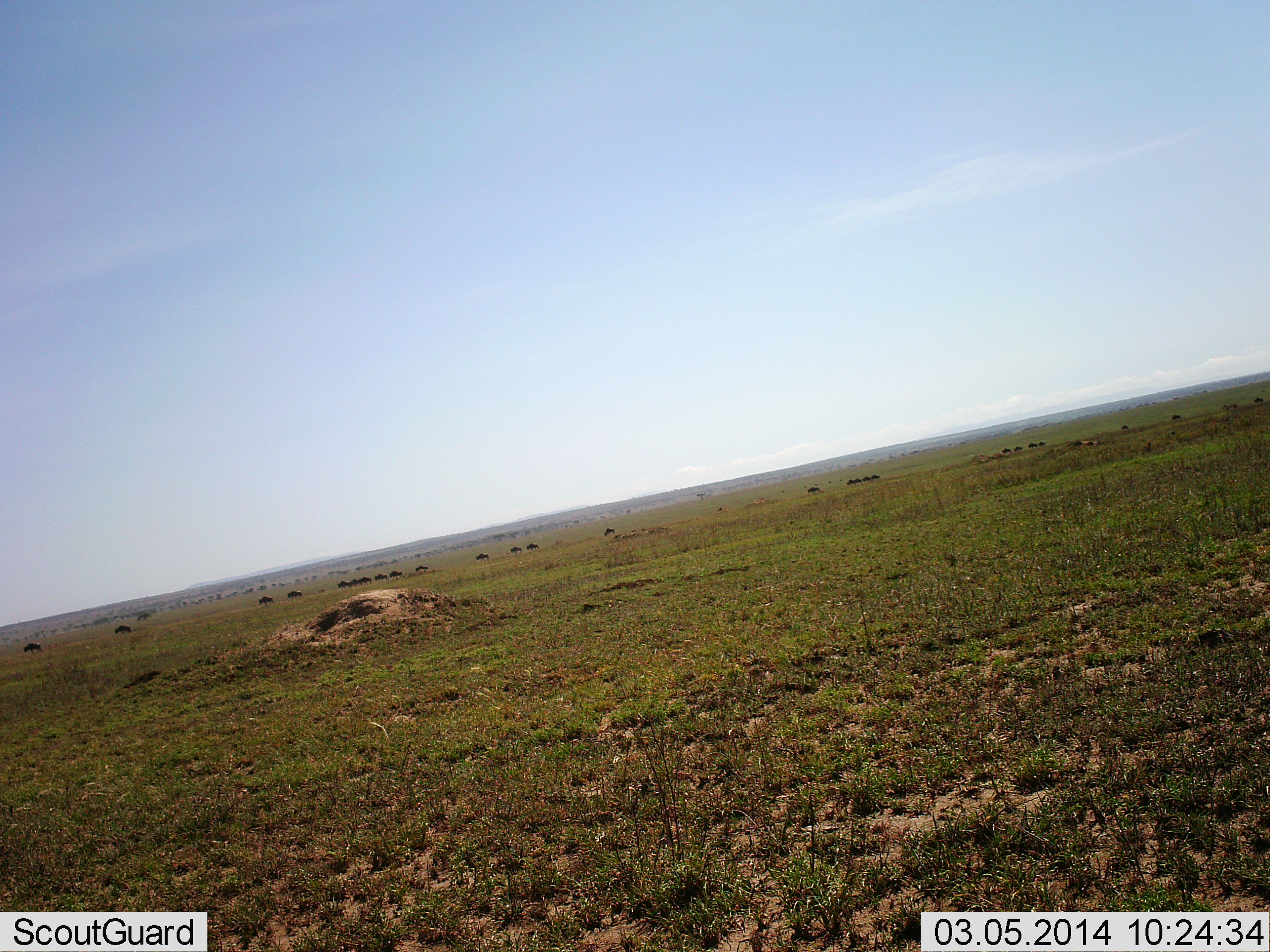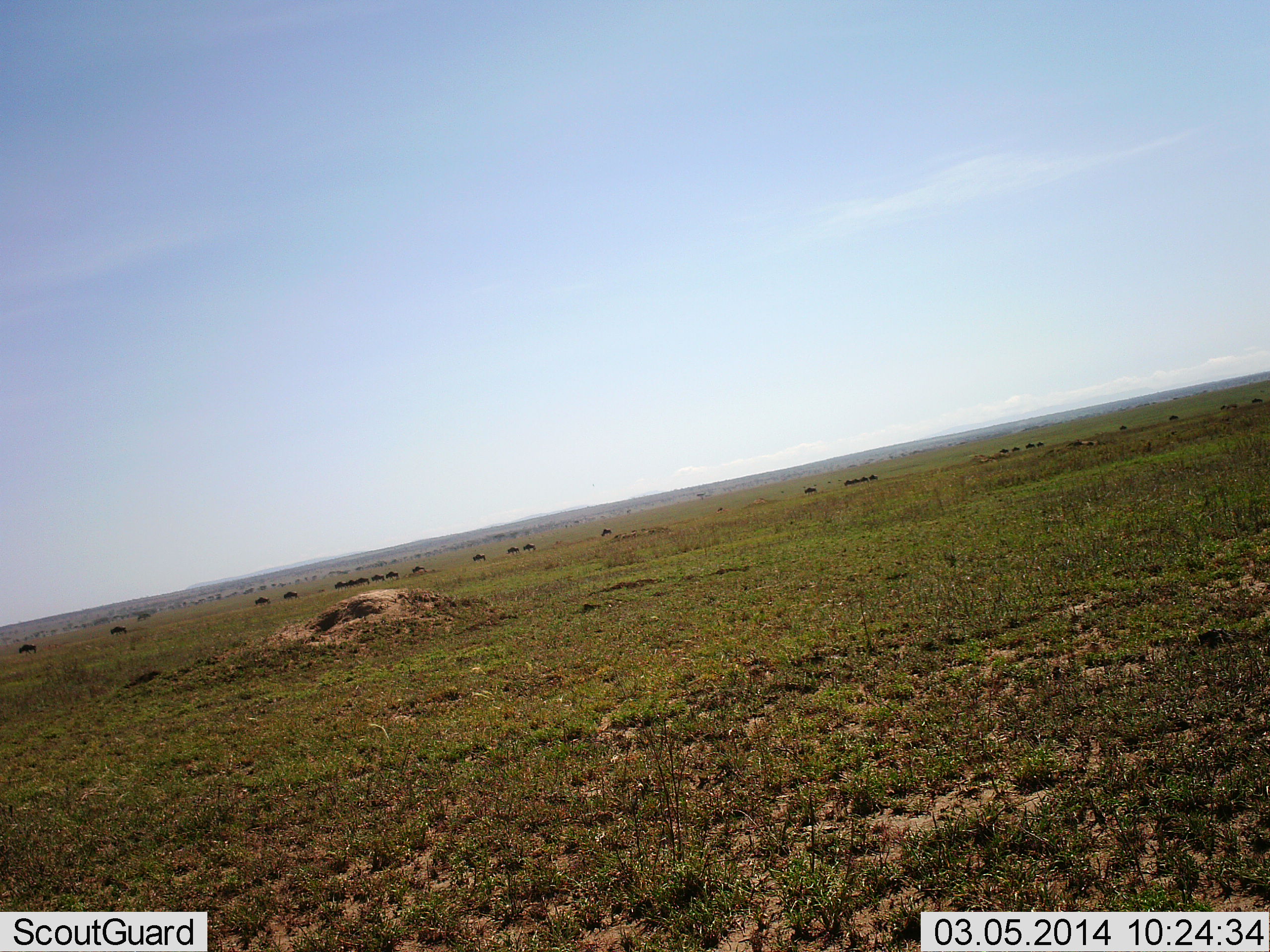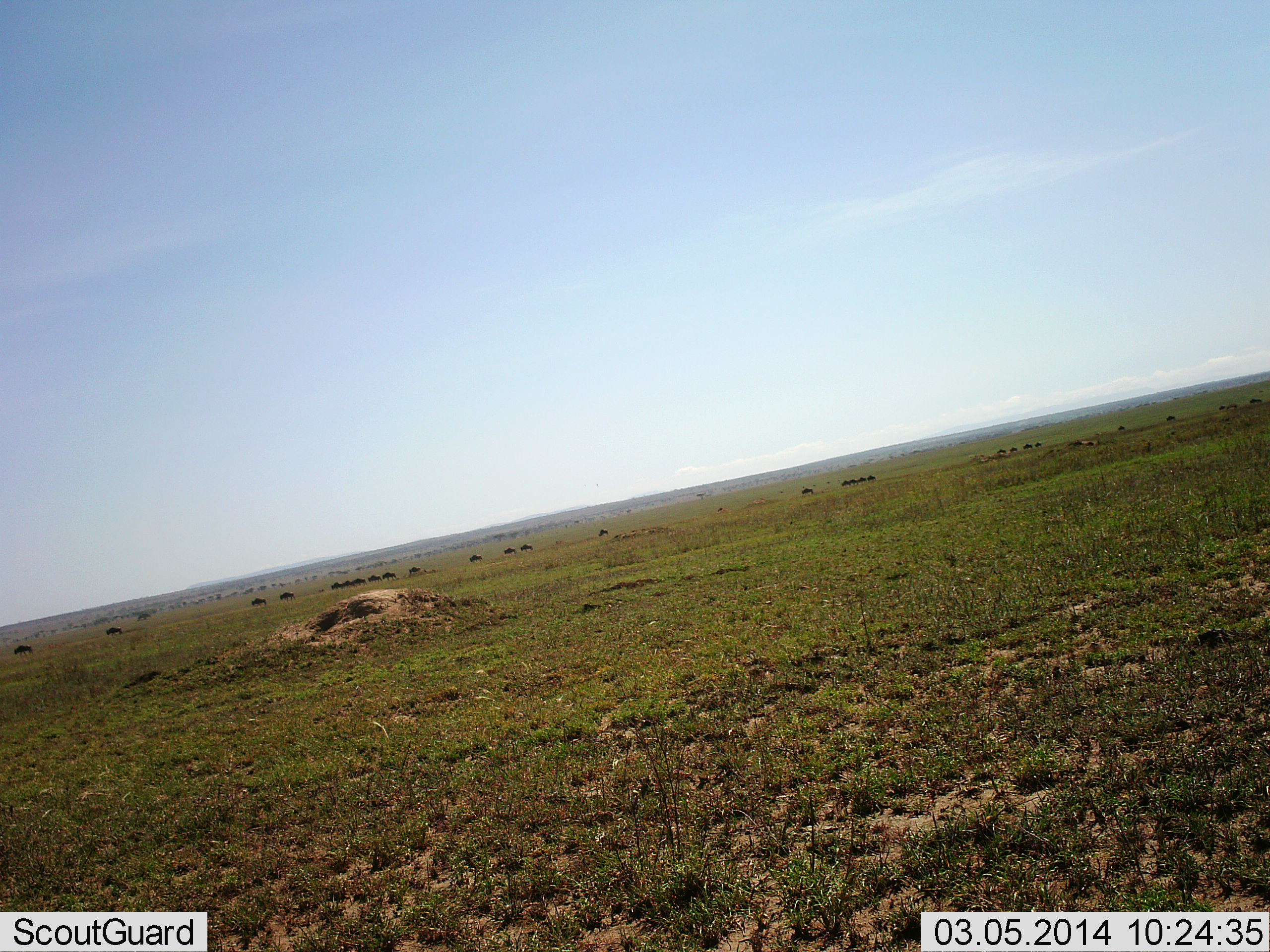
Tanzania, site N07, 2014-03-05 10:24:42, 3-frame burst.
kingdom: Animalia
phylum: Chordata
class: Mammalia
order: Artiodactyla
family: Bovidae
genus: Connochaetes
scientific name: Connochaetes taurinus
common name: blue wildebeest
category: wildebeest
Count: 11-50.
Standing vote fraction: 0%.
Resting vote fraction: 0%.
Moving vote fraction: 100%.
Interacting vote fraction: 0%.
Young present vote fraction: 0%.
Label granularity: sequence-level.